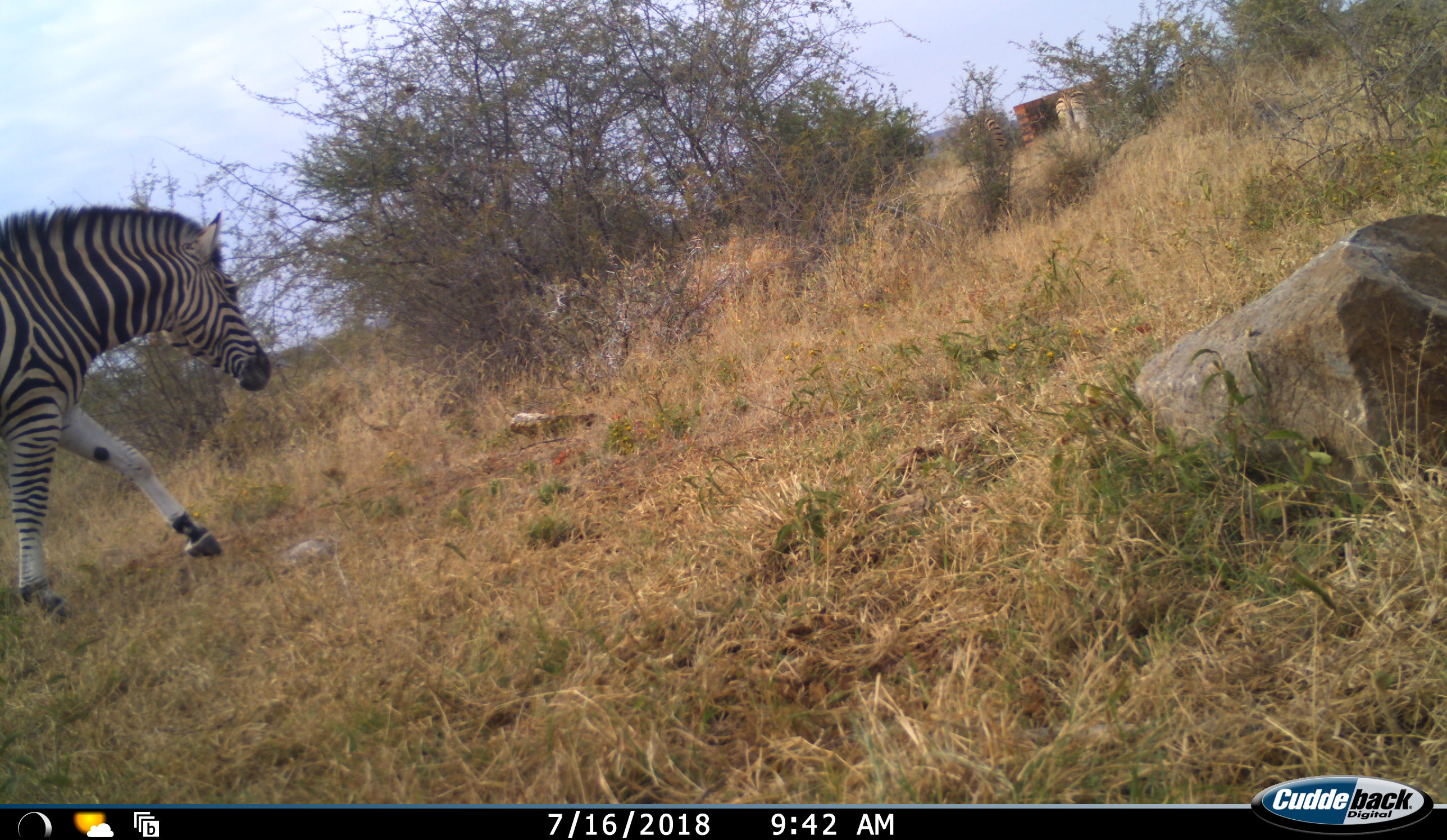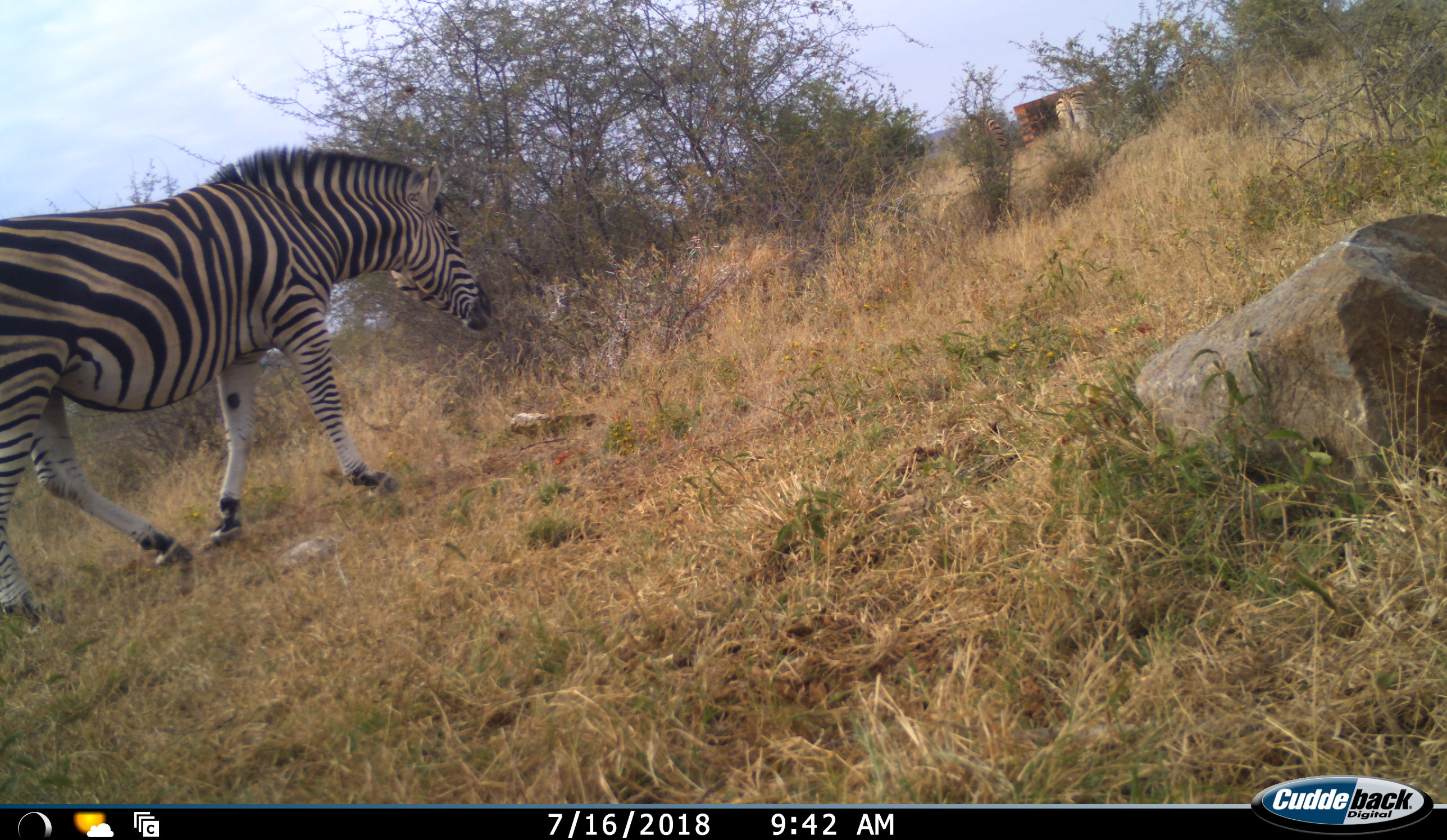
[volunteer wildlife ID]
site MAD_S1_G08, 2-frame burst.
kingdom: Animalia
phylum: Chordata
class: Mammalia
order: Perissodactyla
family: Equidae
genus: Equus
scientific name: Equus quagga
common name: plains zebra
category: zebraplains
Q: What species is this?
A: Zebraplains (plains zebra) (Equus quagga).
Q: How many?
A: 2.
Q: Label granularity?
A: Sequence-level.